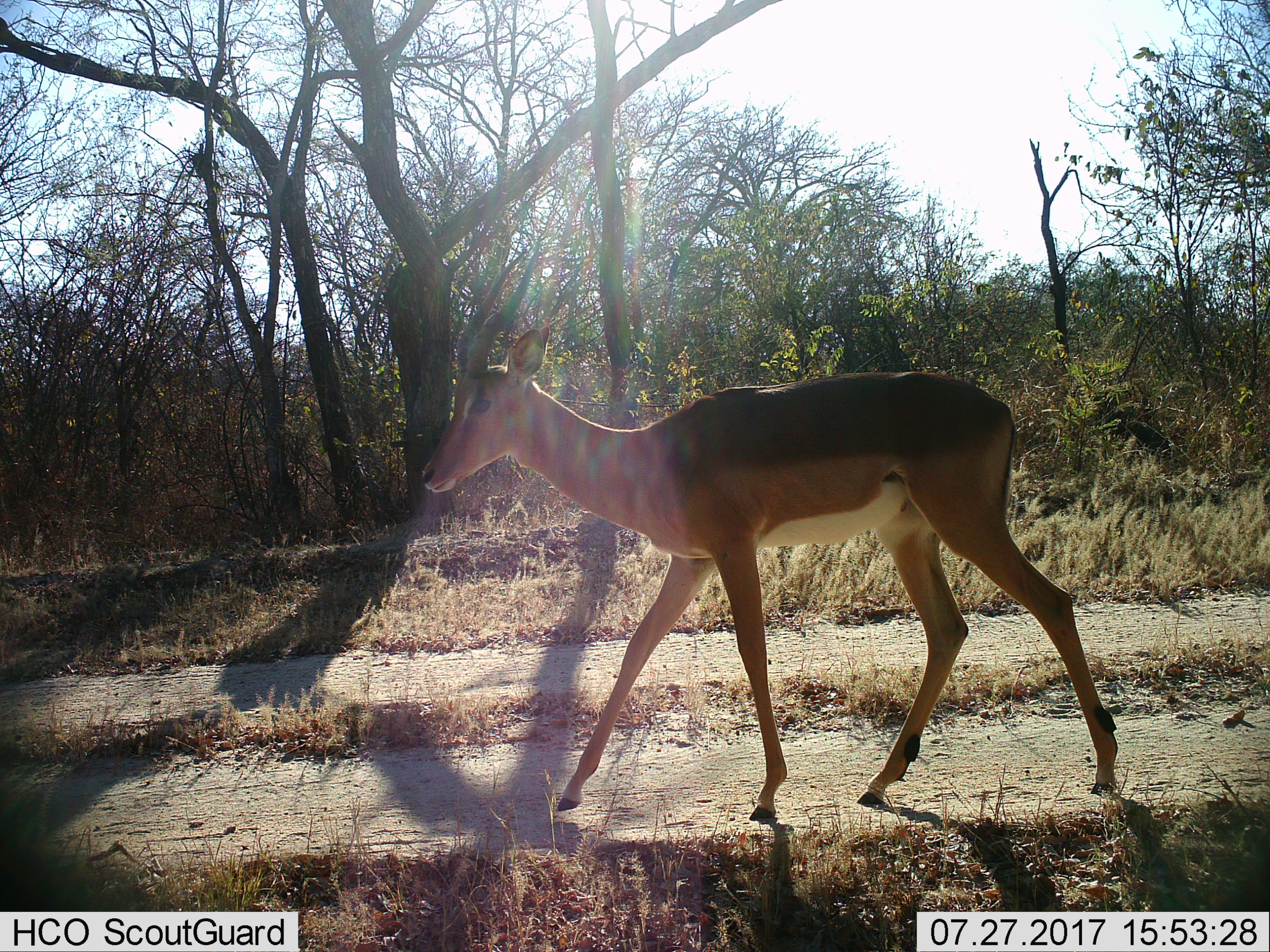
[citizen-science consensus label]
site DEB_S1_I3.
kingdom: Animalia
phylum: Chordata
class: Mammalia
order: Artiodactyla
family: Bovidae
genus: Aepyceros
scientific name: Aepyceros melampus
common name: impala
Impala (Aepyceros melampus), count 1. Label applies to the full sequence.